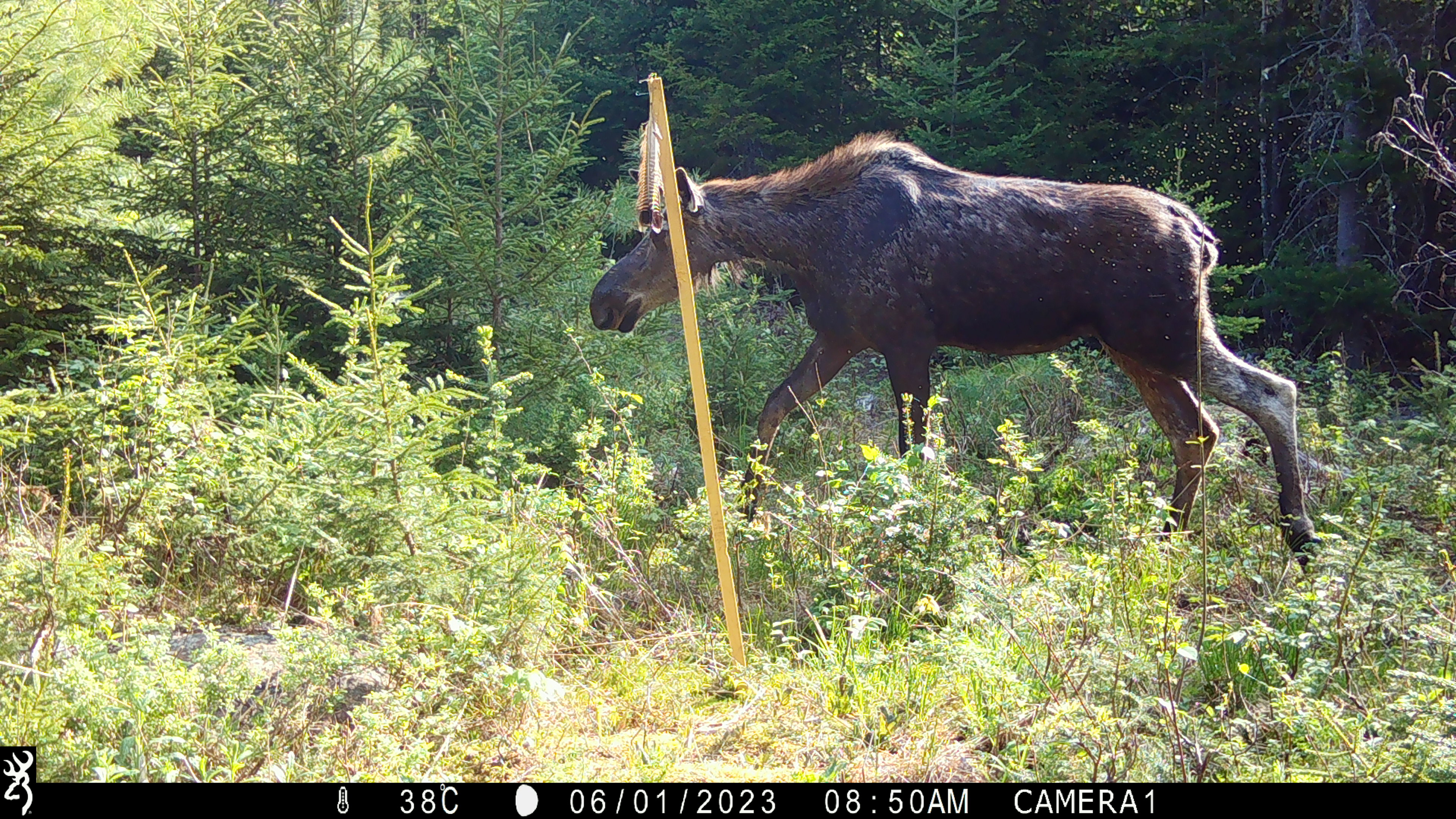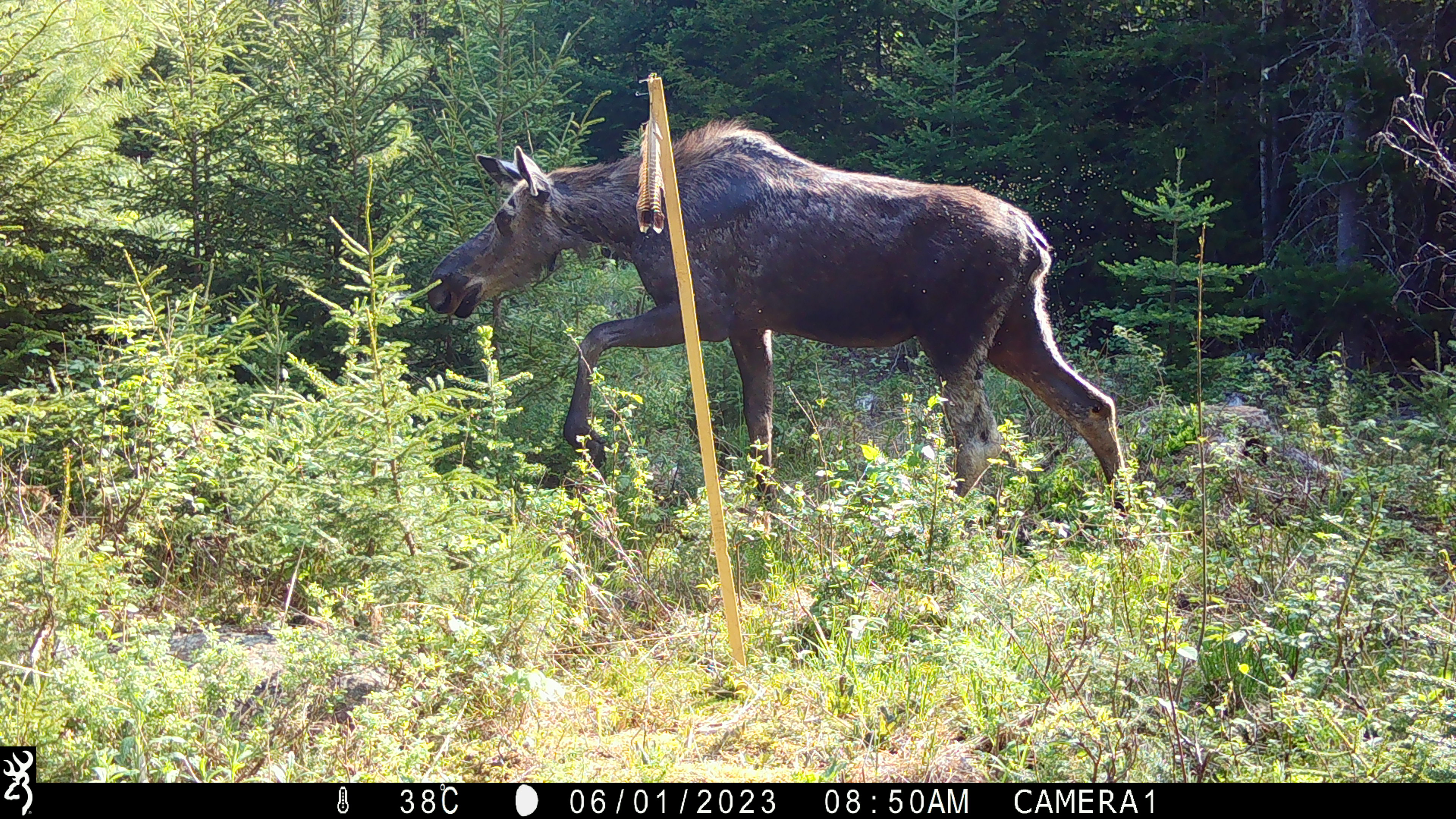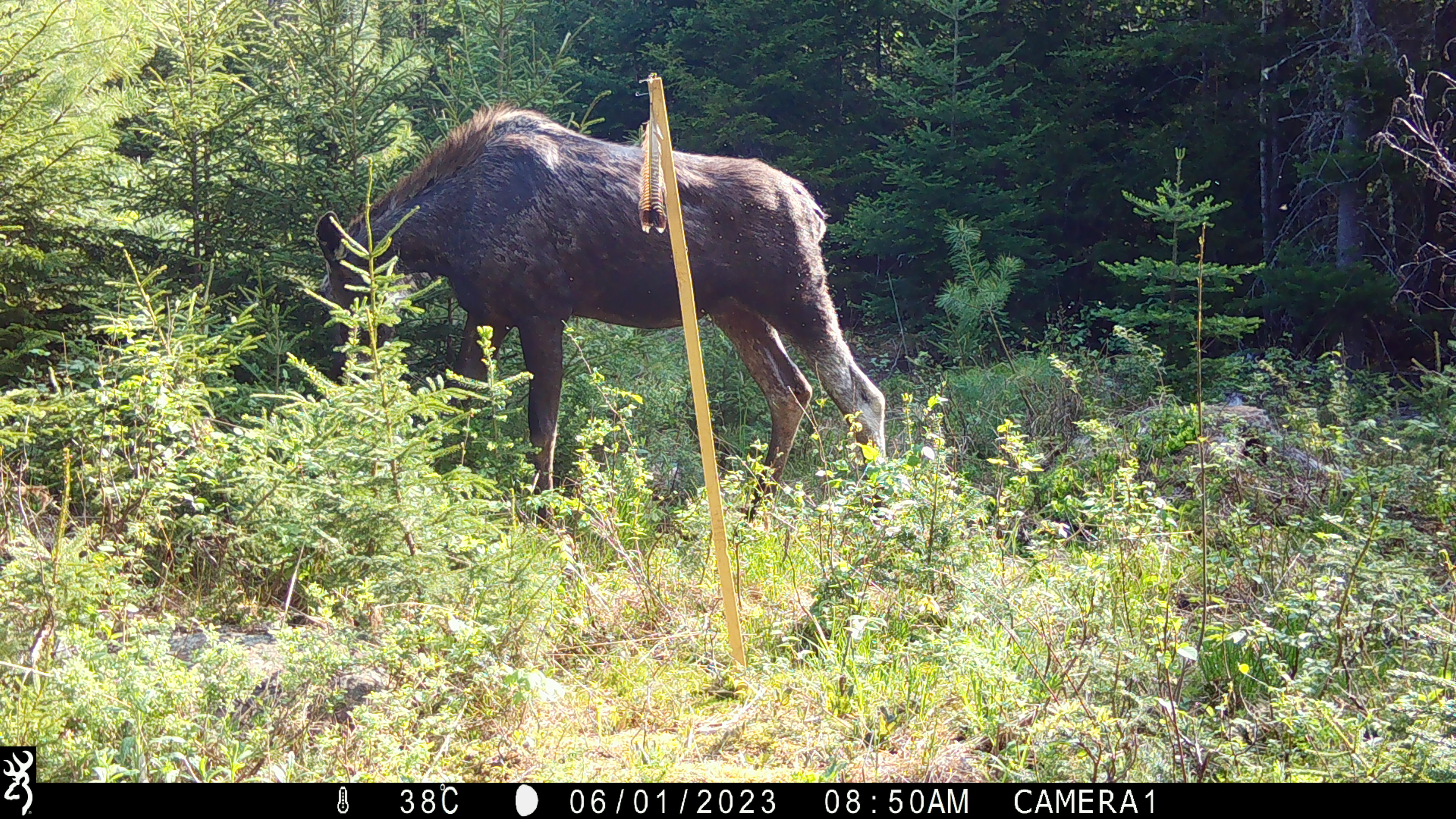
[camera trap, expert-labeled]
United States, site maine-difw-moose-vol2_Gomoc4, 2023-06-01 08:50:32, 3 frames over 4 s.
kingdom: Animalia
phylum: Chordata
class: Mammalia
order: Artiodactyla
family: Cervidae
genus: Alces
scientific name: Alces alces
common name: moose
Moose (Alces alces).